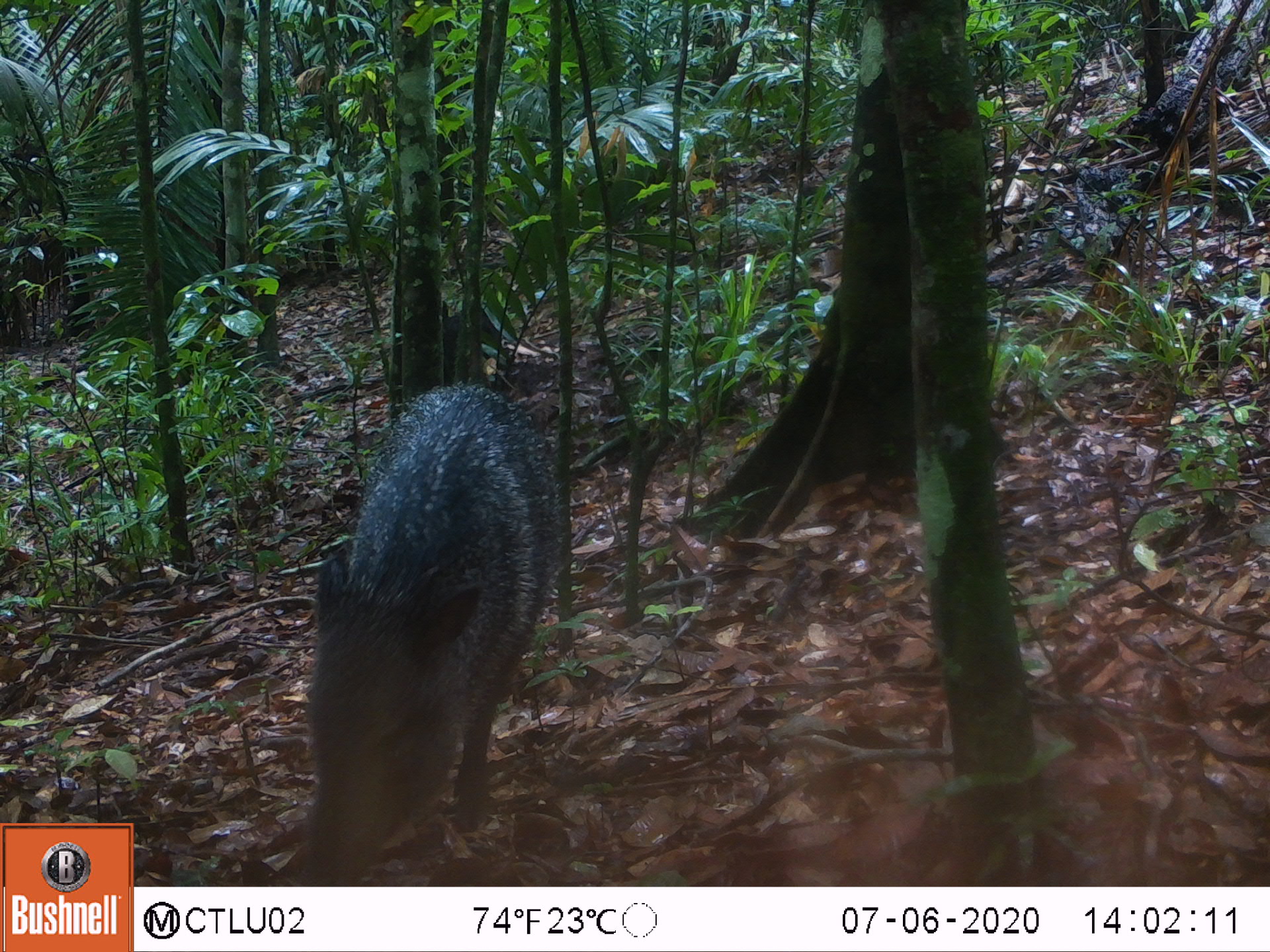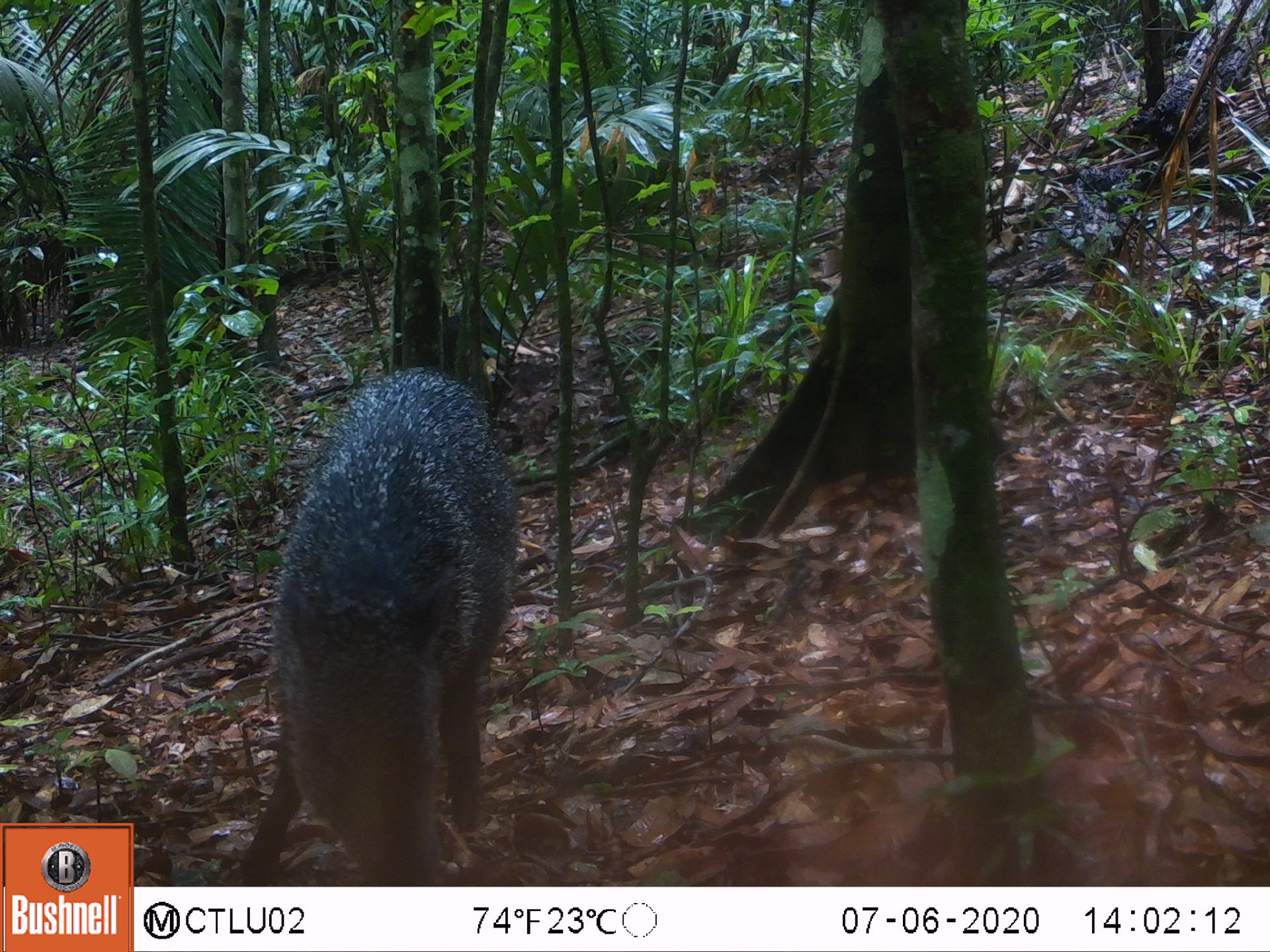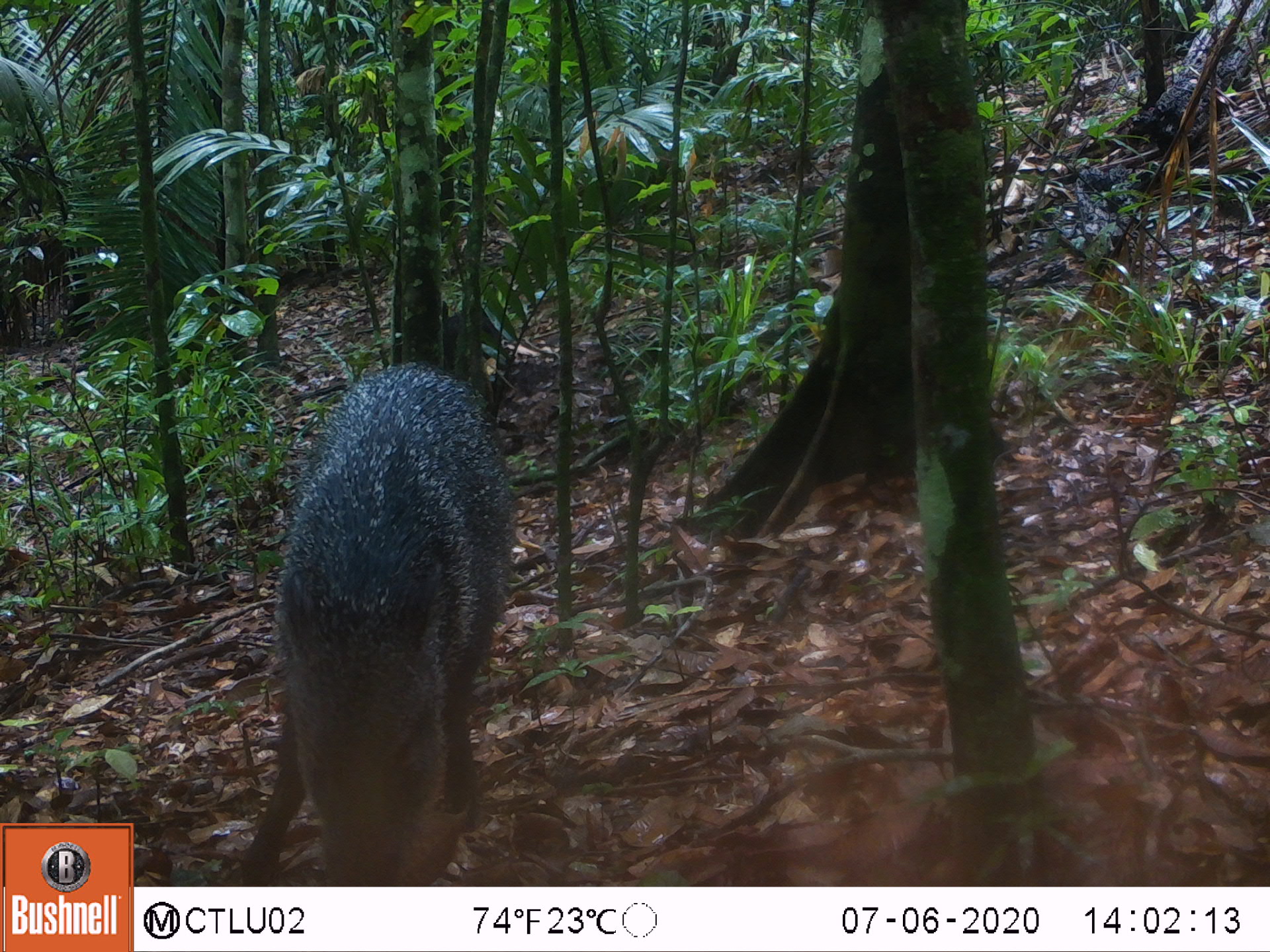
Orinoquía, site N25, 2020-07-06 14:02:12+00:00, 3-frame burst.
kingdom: Animalia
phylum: Chordata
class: Mammalia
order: Artiodactyla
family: Tayassuidae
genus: Pecari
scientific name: Pecari tajacu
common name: collared peccary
Collared peccary (Pecari tajacu).